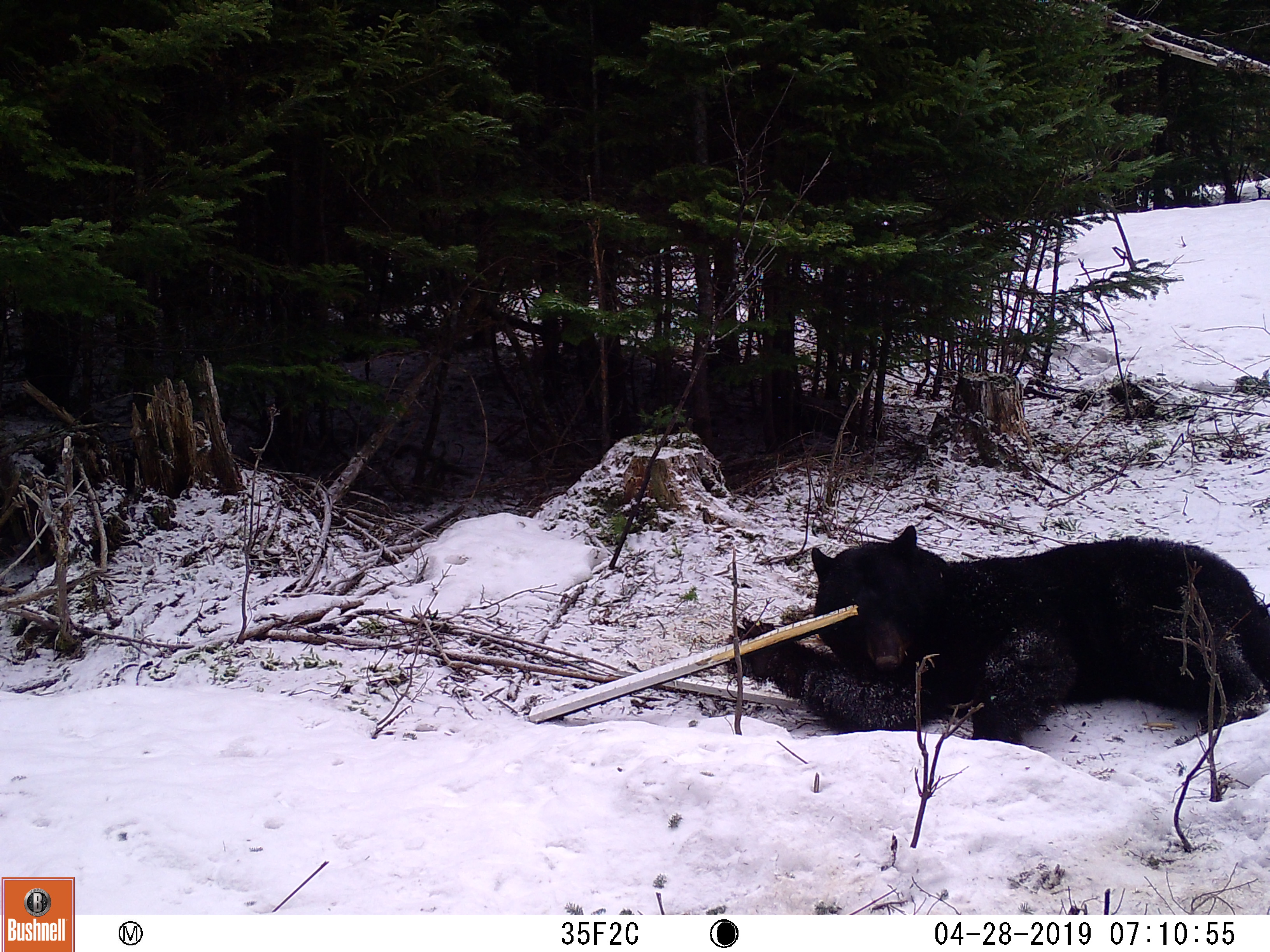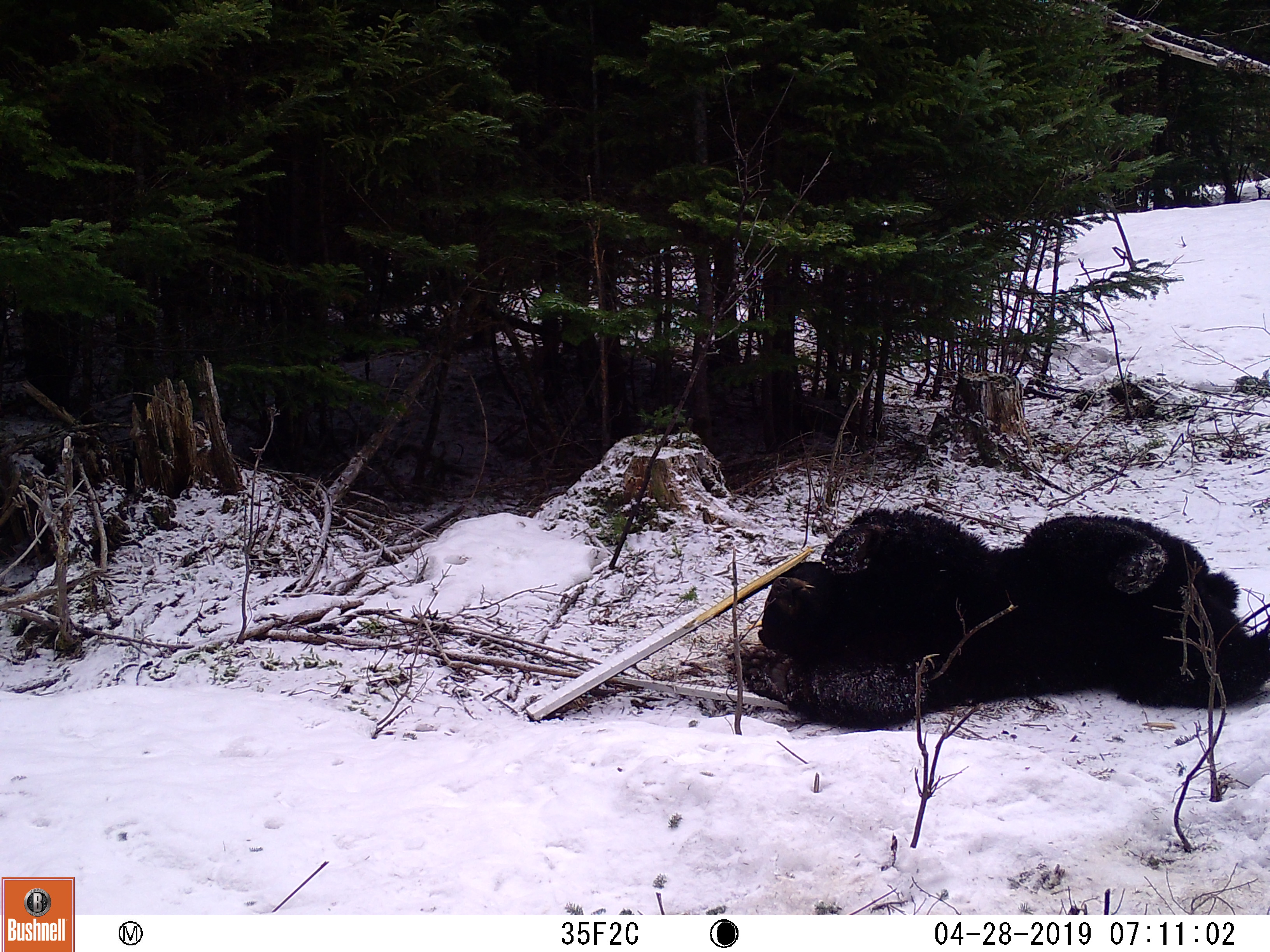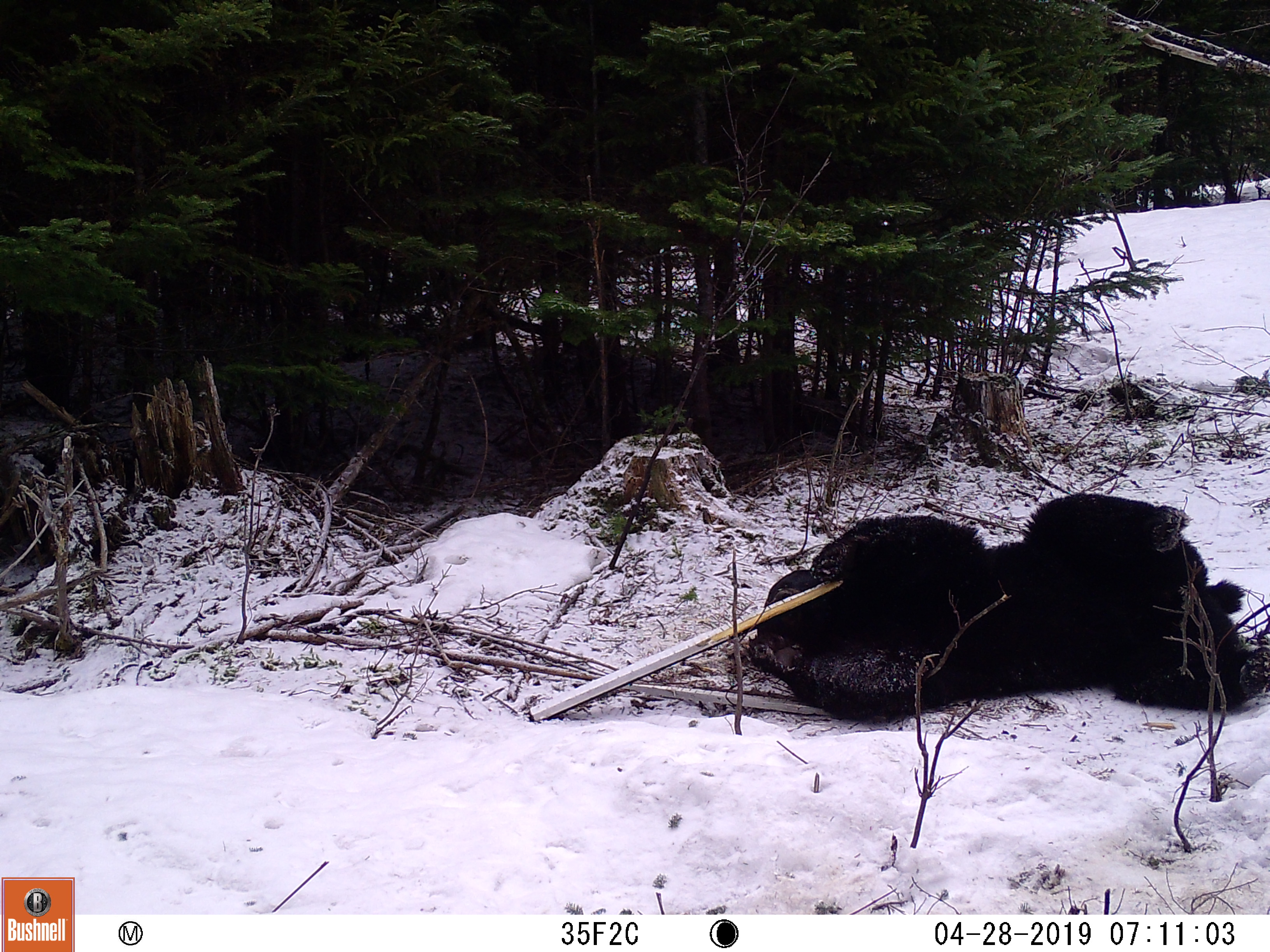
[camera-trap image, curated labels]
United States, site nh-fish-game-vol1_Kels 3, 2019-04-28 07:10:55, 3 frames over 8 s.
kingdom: Animalia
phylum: Chordata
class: Mammalia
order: Carnivora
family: Ursidae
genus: Ursus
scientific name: Ursus americanus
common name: black bear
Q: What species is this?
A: Black bear (Ursus americanus).